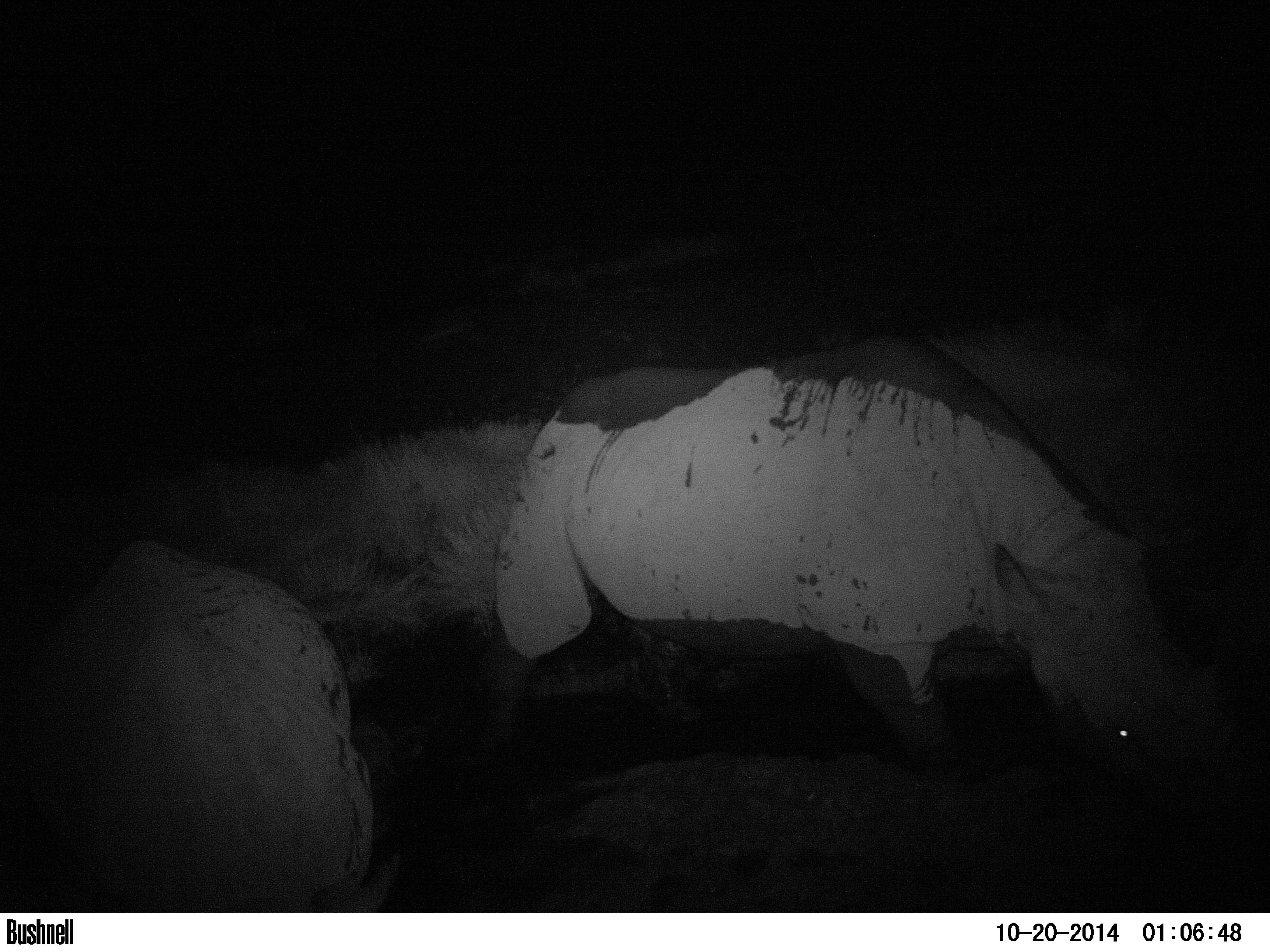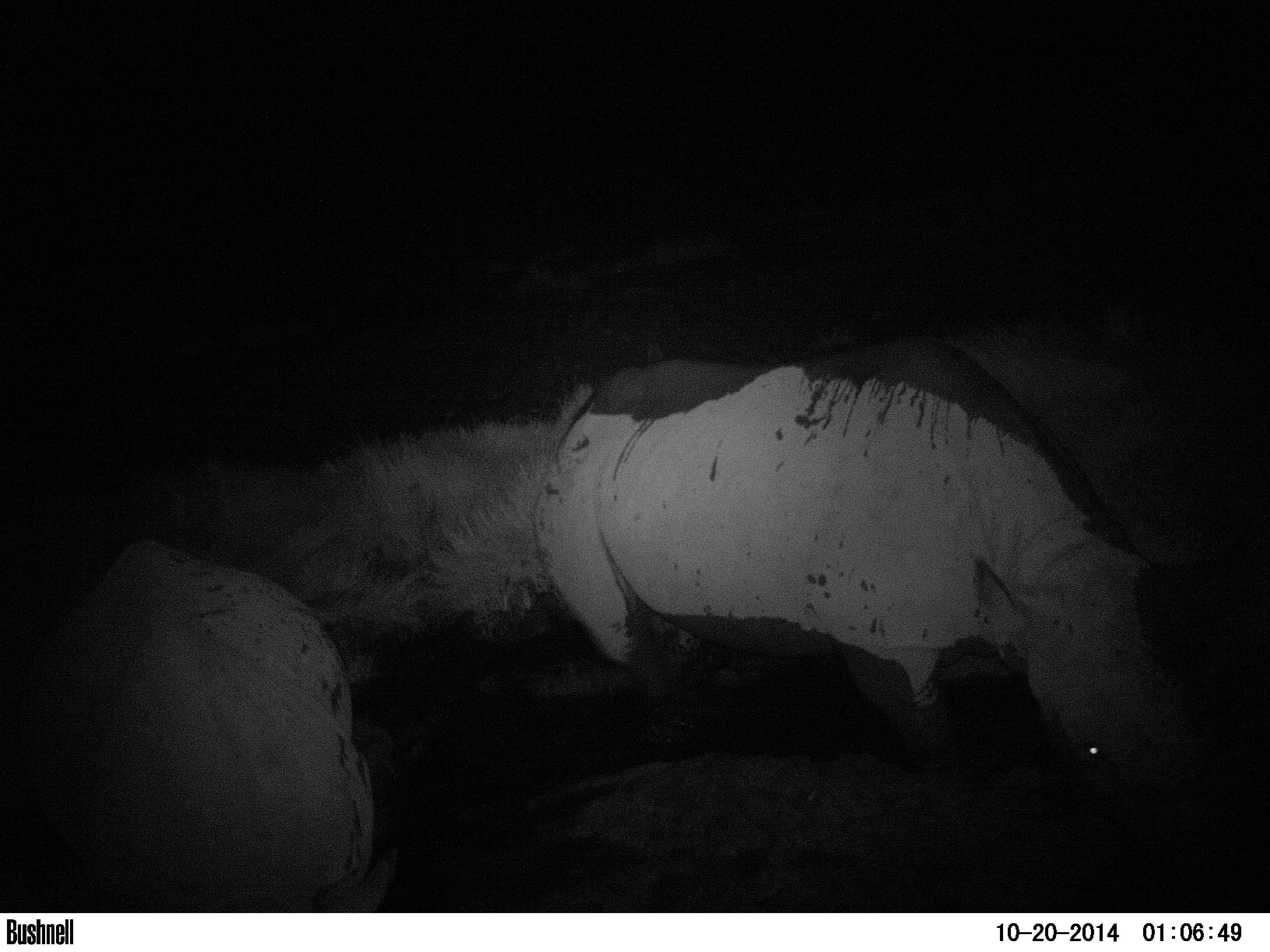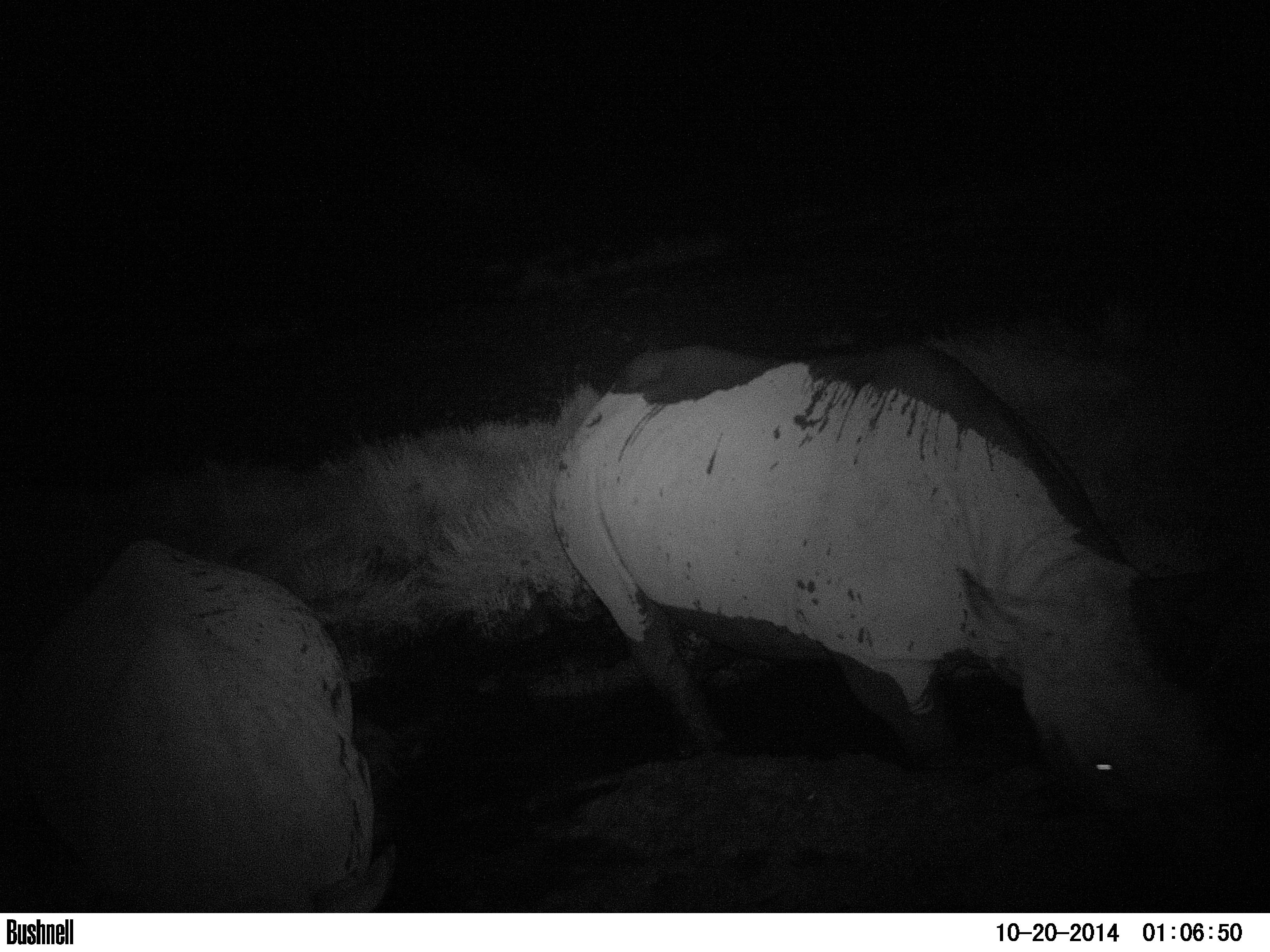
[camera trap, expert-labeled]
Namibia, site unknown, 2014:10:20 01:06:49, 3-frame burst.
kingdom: Animalia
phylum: Chordata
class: Mammalia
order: Perissodactyla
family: Rhinocerotidae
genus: Diceros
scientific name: Diceros bicornis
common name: black rhinoceros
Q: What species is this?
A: Diceros bicornis (black rhinoceros).